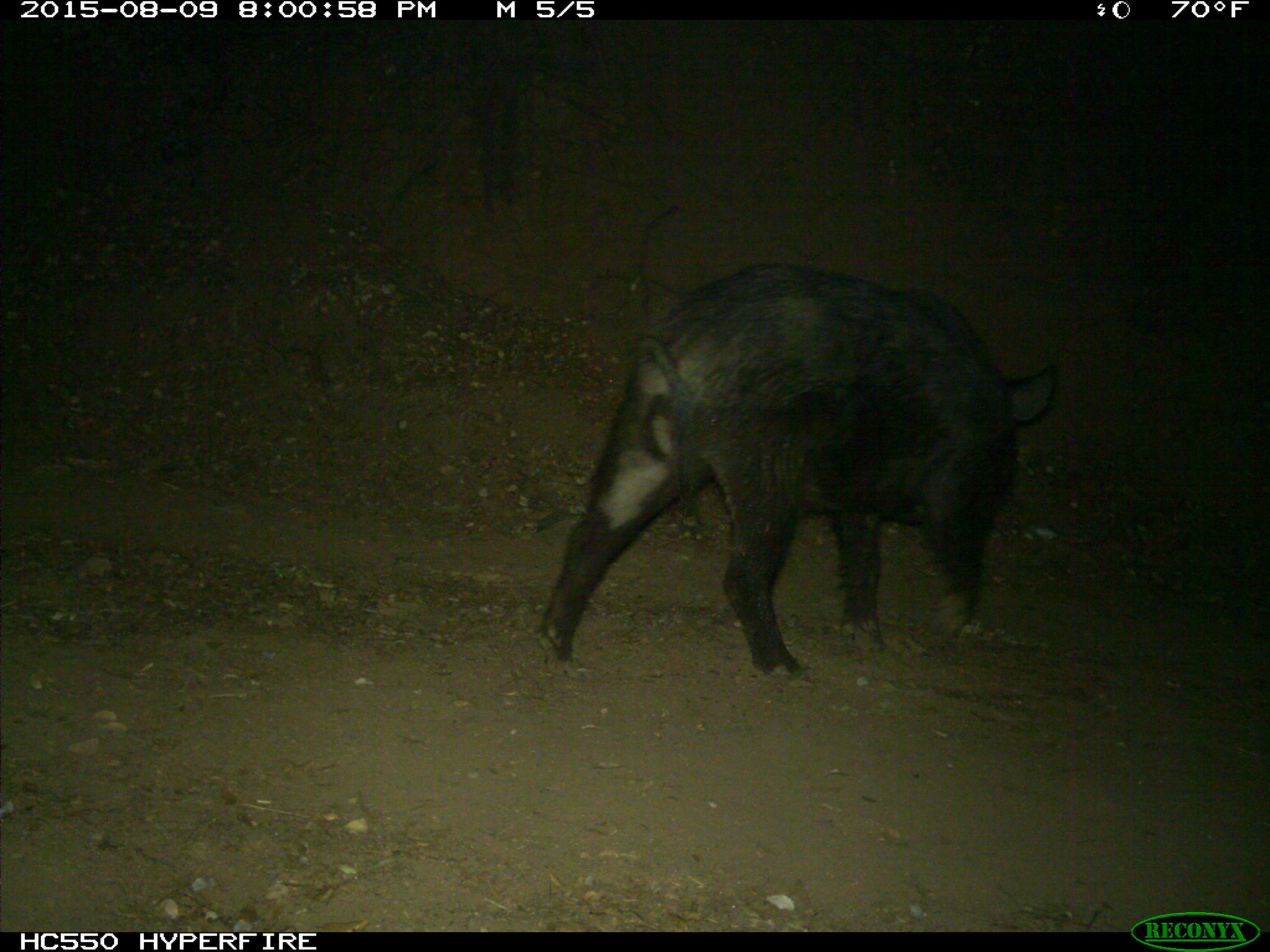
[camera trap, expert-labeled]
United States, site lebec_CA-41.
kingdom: Animalia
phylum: Chordata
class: Mammalia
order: Artiodactyla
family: Suidae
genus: Sus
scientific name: Sus scrofa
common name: wild boar